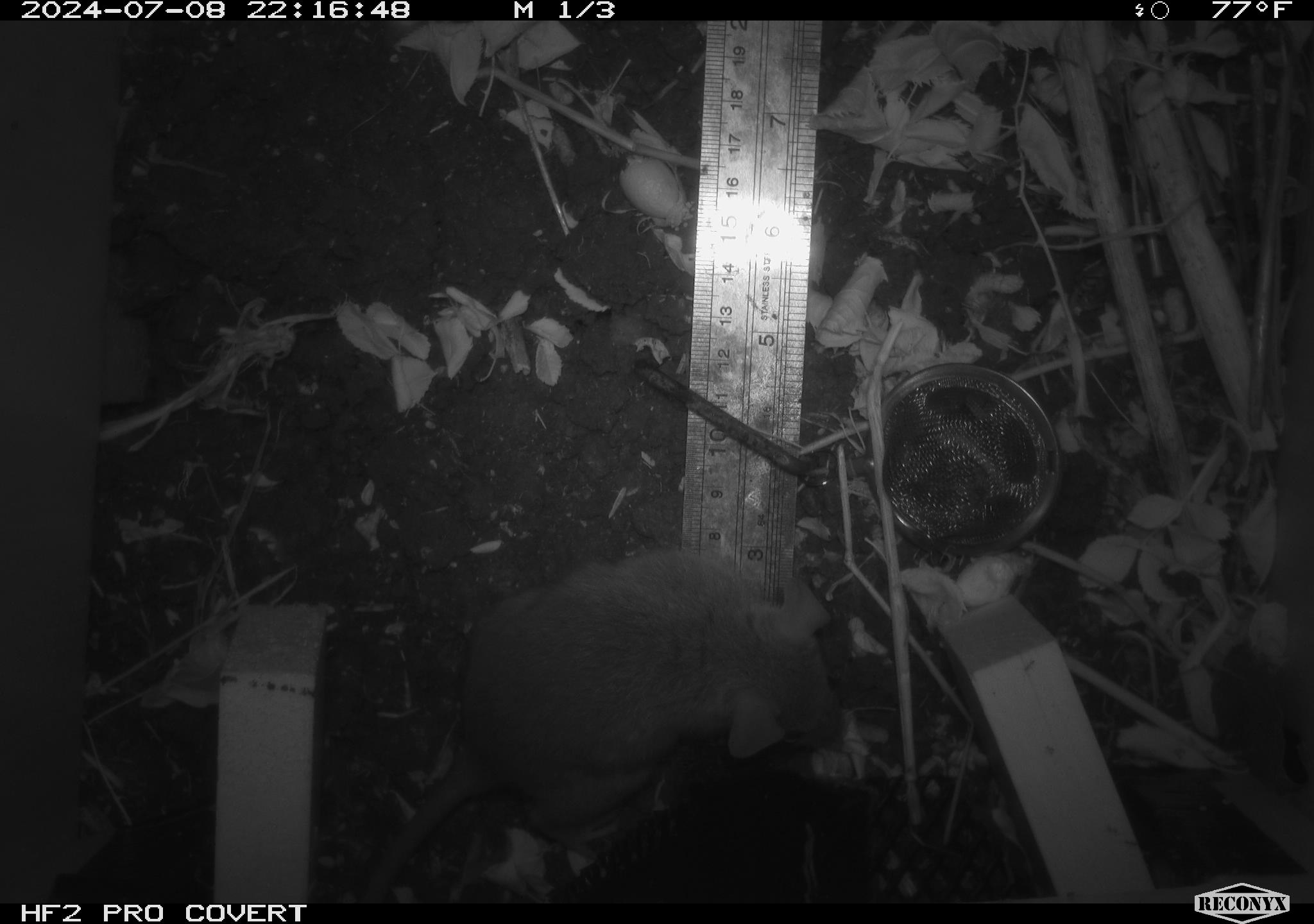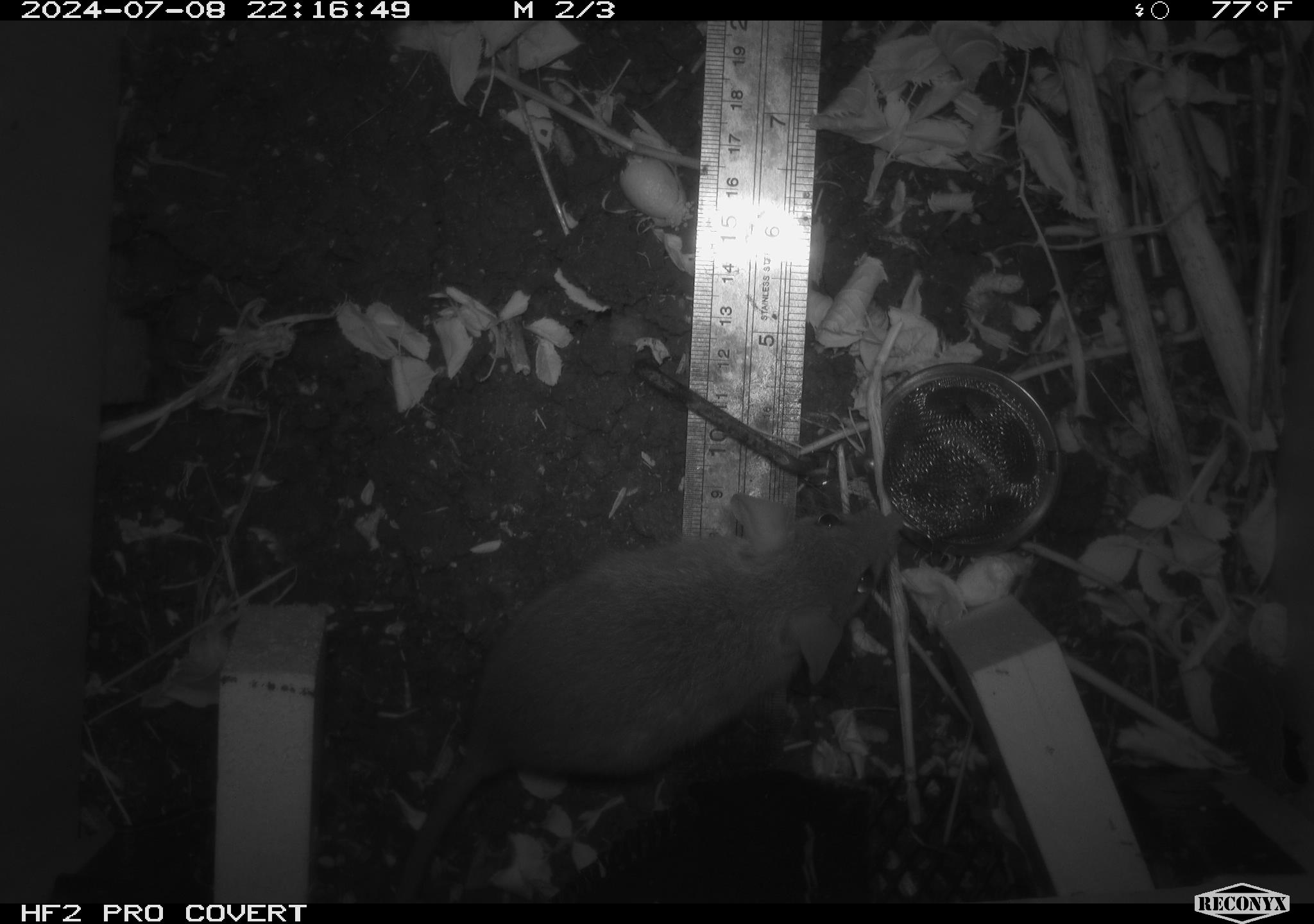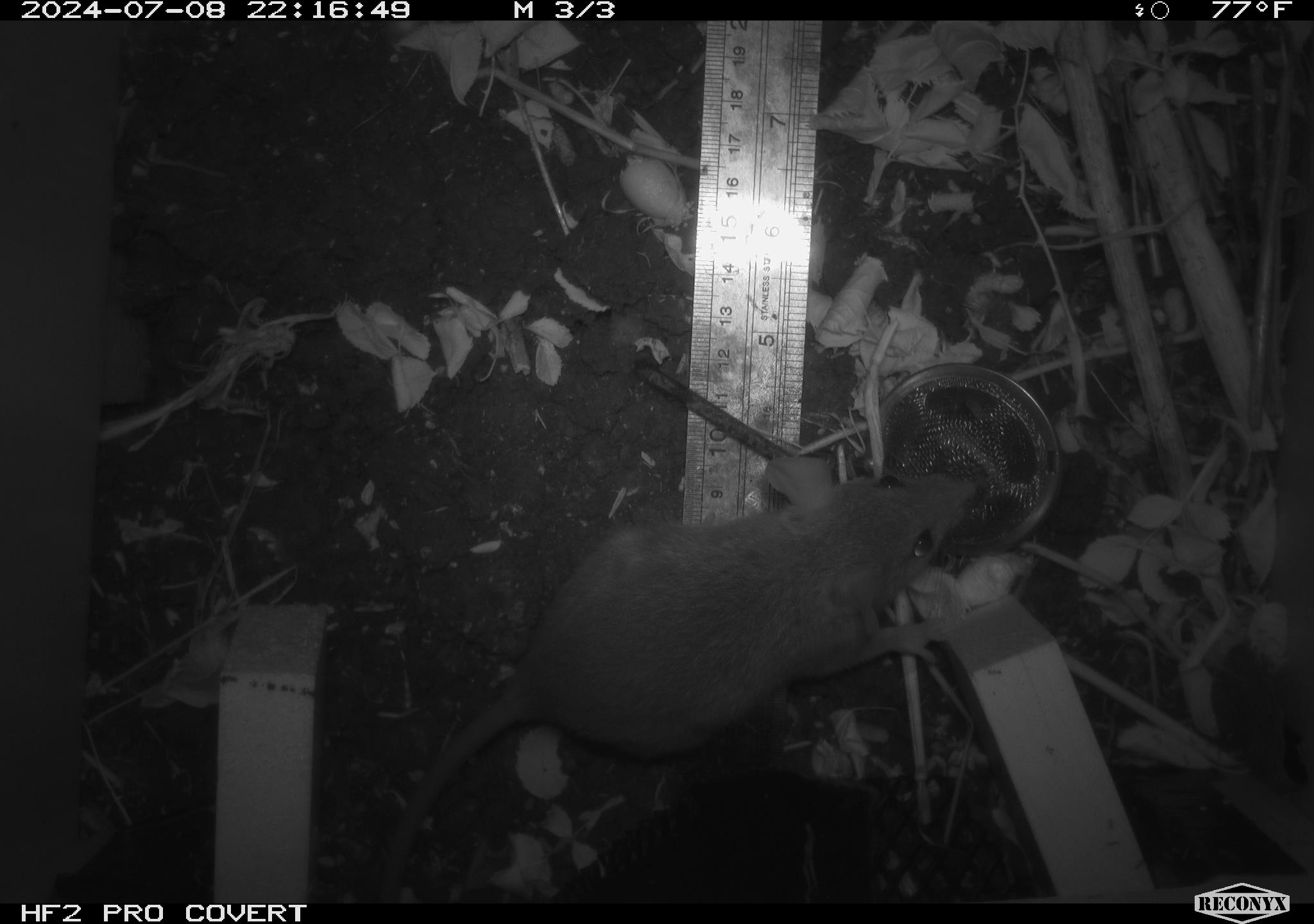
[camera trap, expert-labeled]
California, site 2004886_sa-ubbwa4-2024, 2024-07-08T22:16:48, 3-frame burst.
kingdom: Animalia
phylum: Chordata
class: Mammalia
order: Rodentia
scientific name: Rodentia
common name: woodrat or rat or mouse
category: woodrat or rat or mouse species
Woodrat or rat or mouse species (woodrat or rat or mouse) (Rodentia).